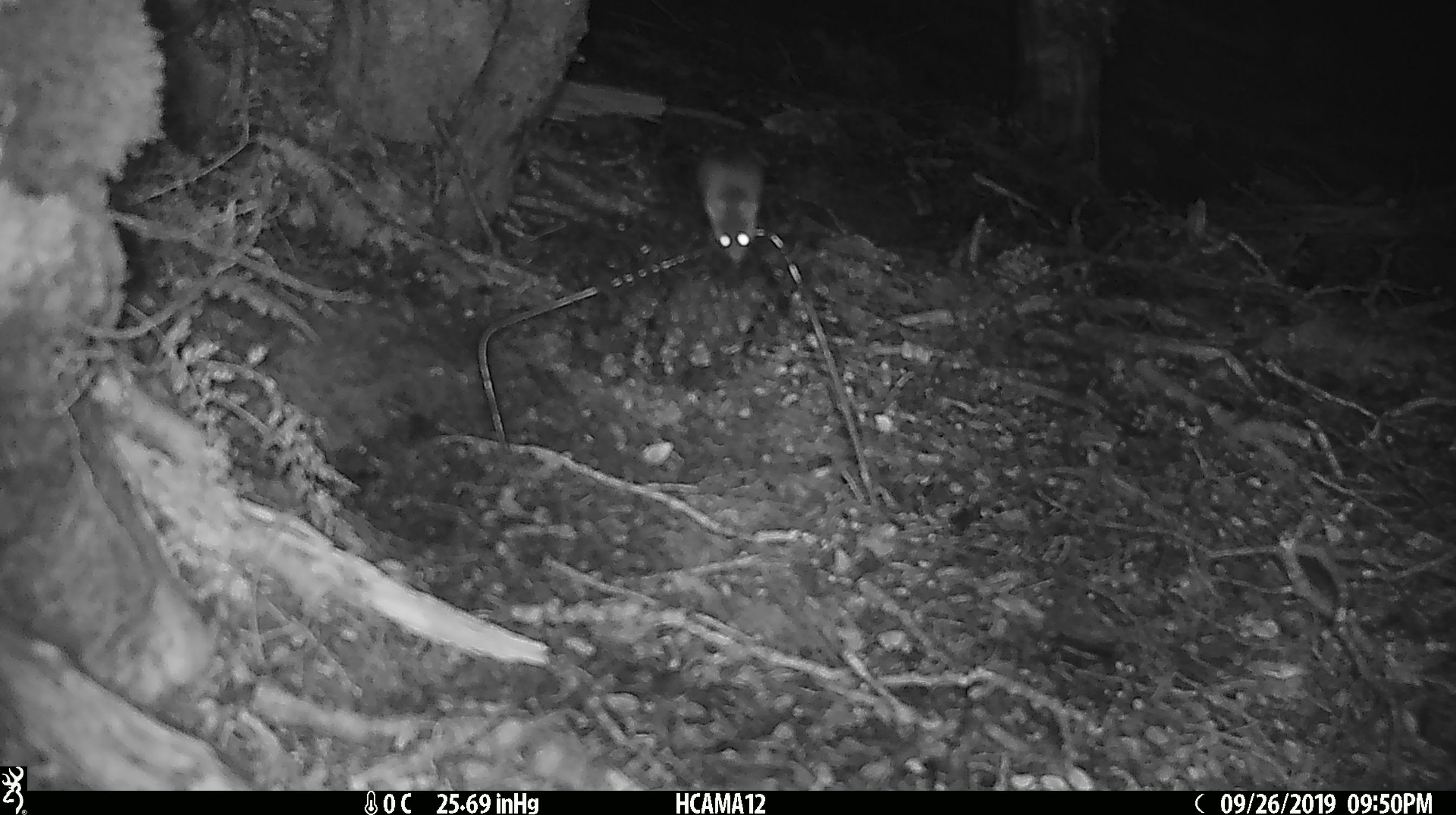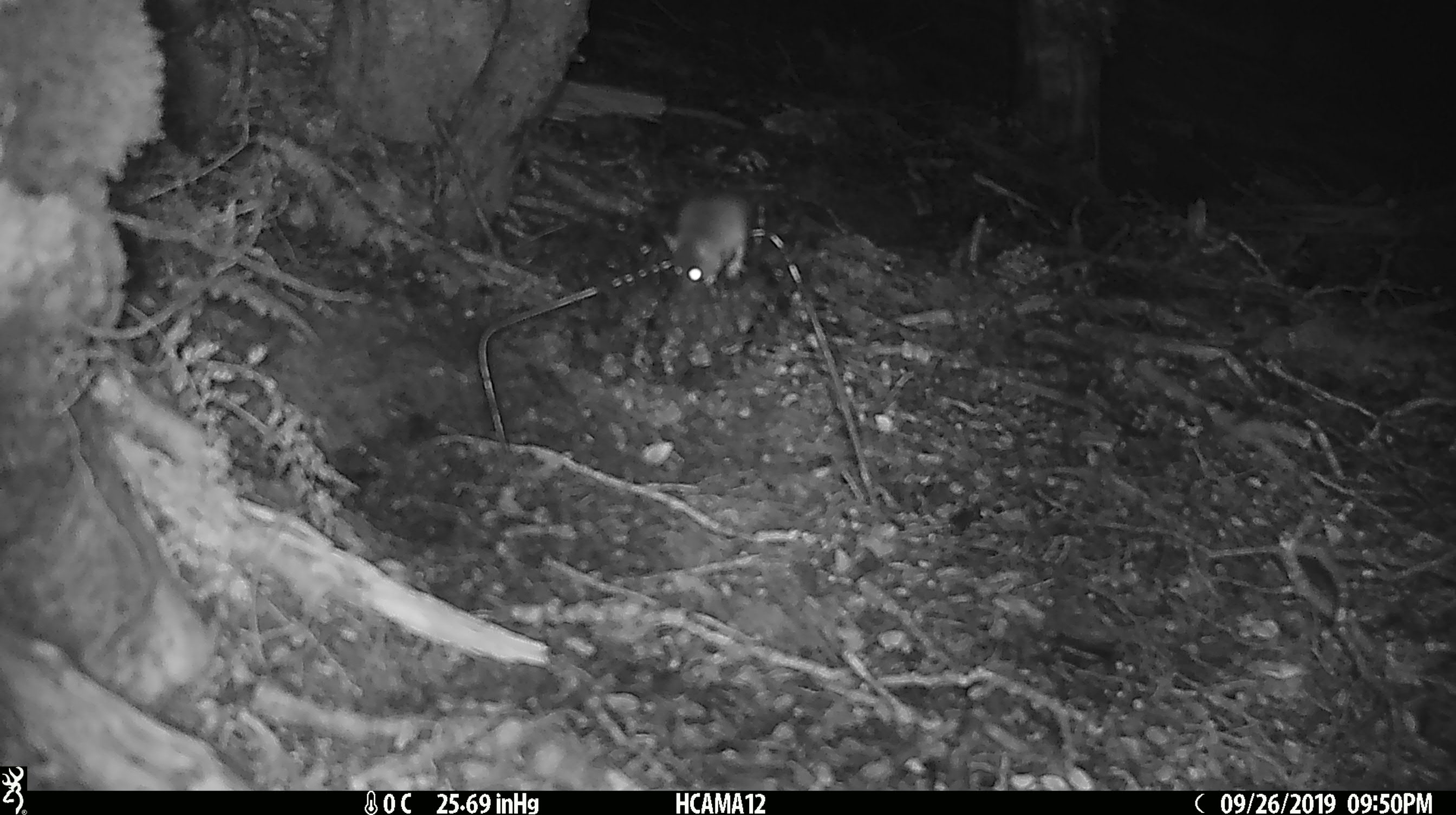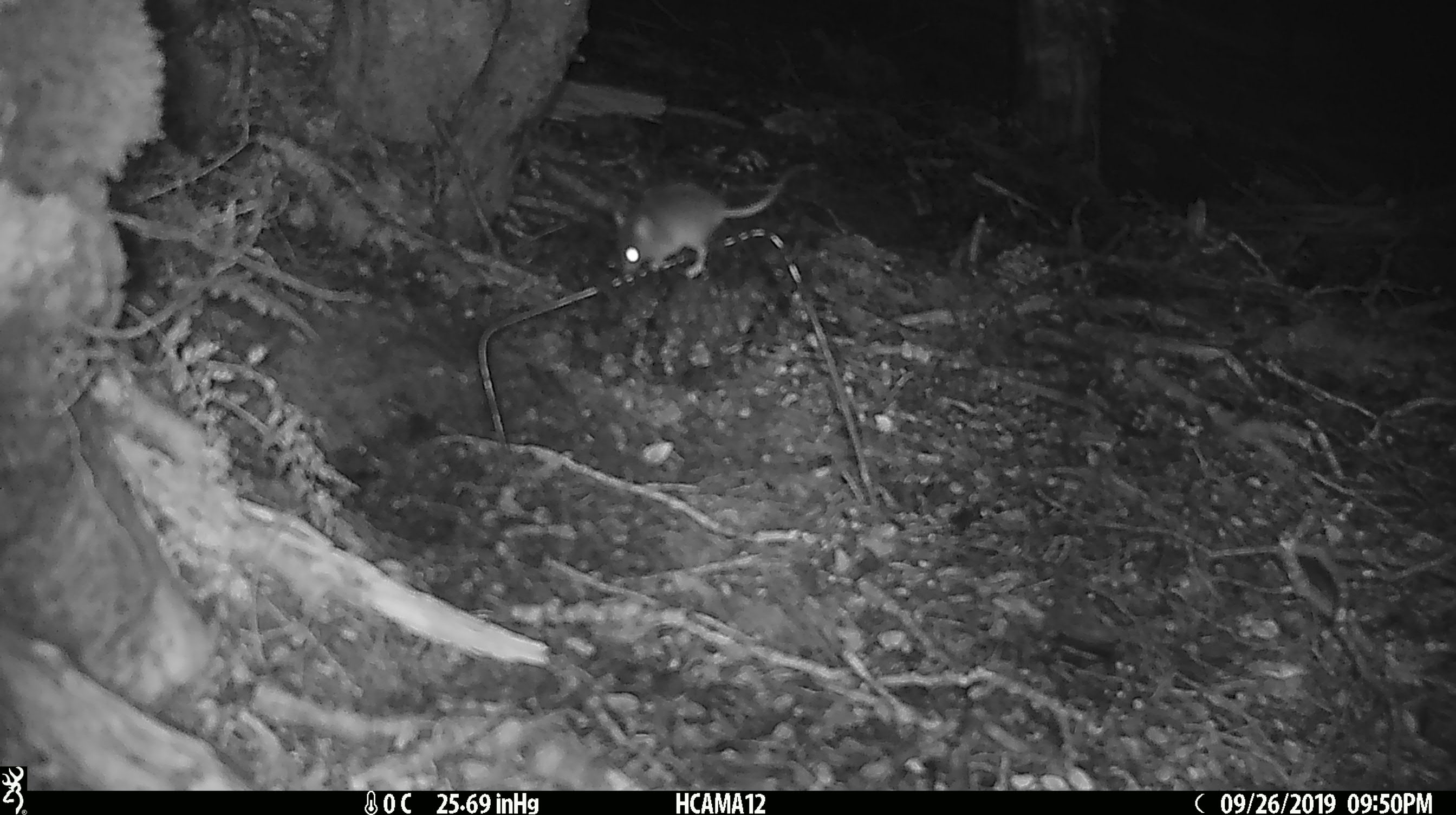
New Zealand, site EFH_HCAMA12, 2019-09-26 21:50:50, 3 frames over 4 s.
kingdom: Animalia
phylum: Chordata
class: Mammalia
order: Rodentia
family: Muridae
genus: Mus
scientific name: Mus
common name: mouse